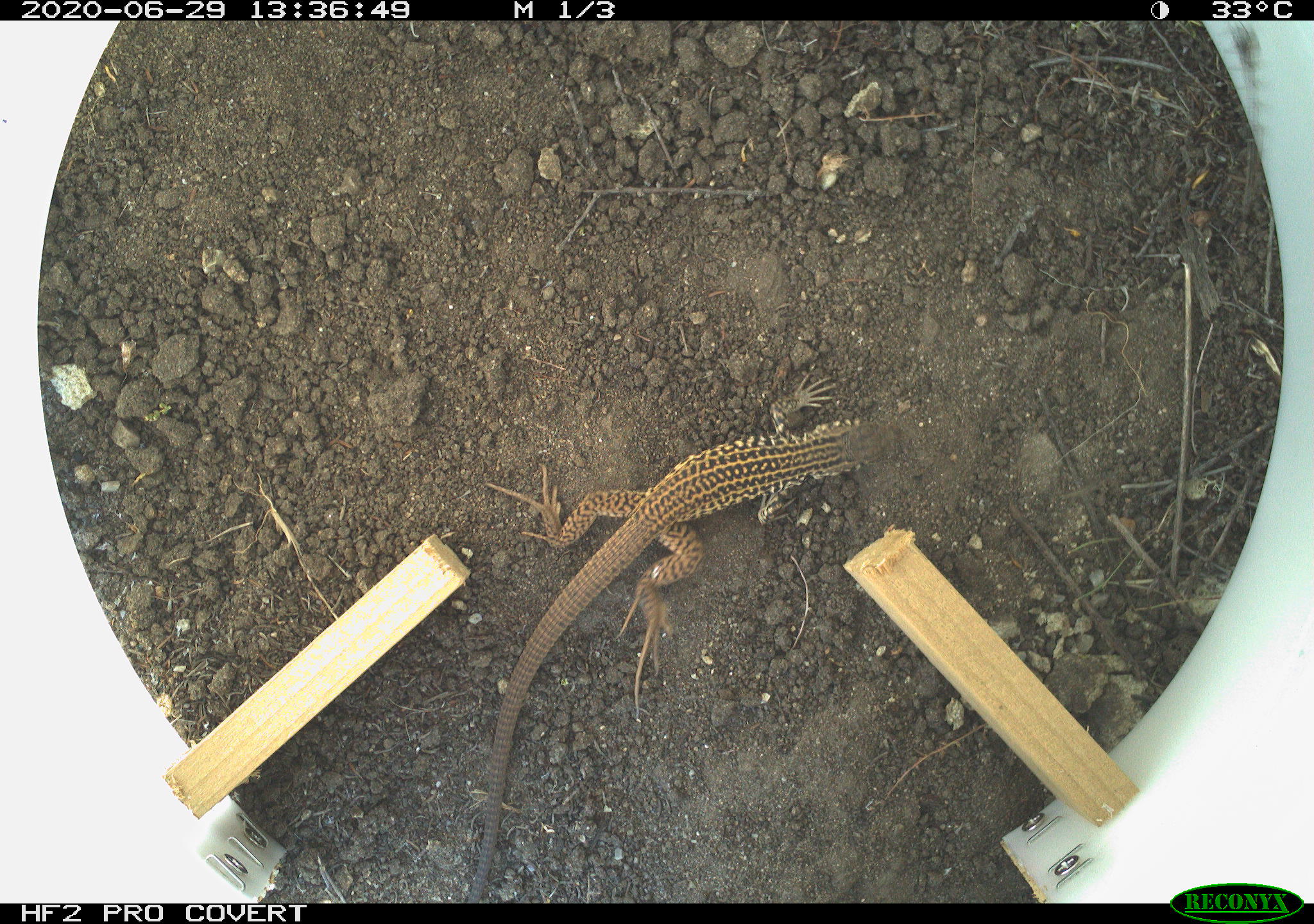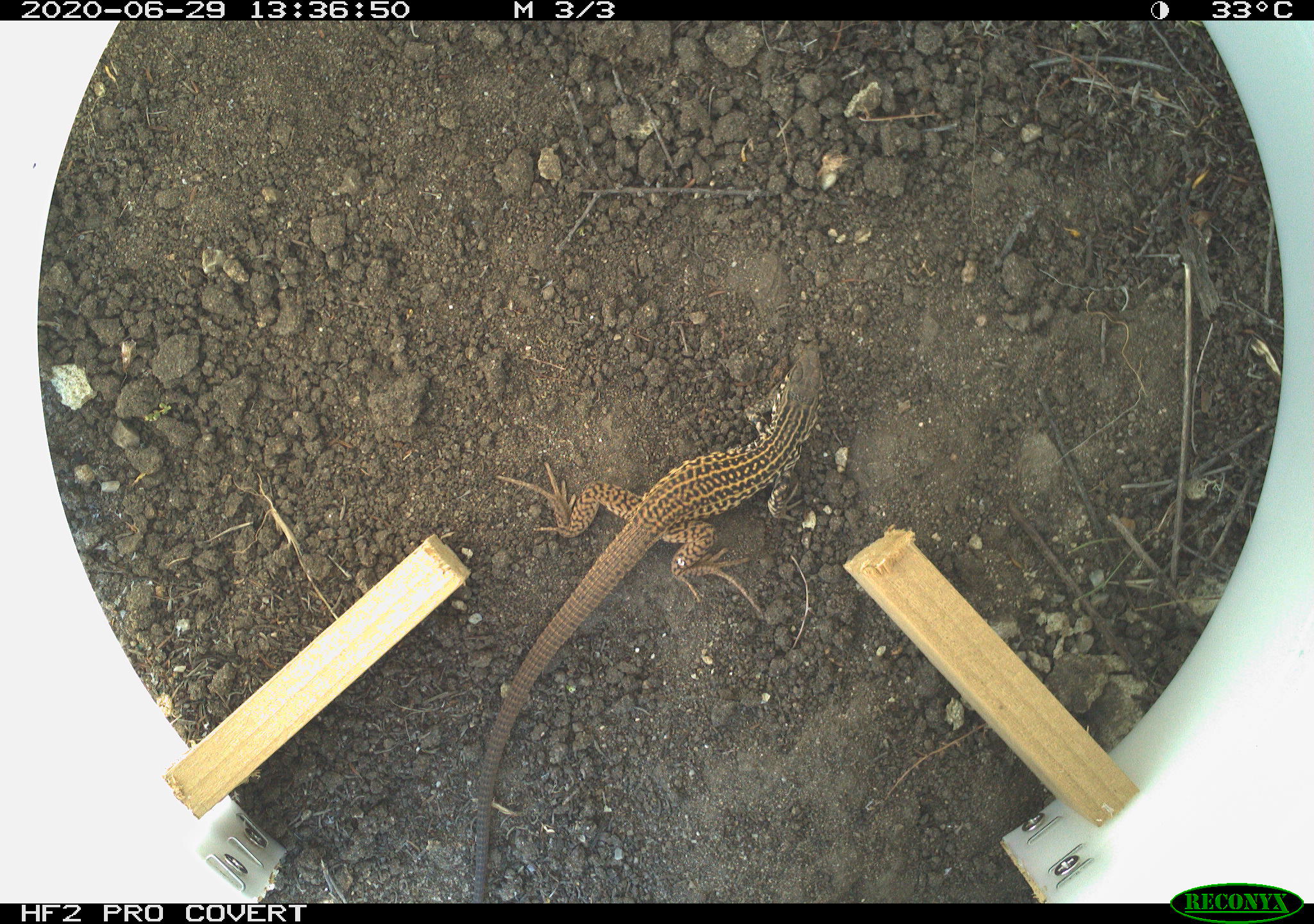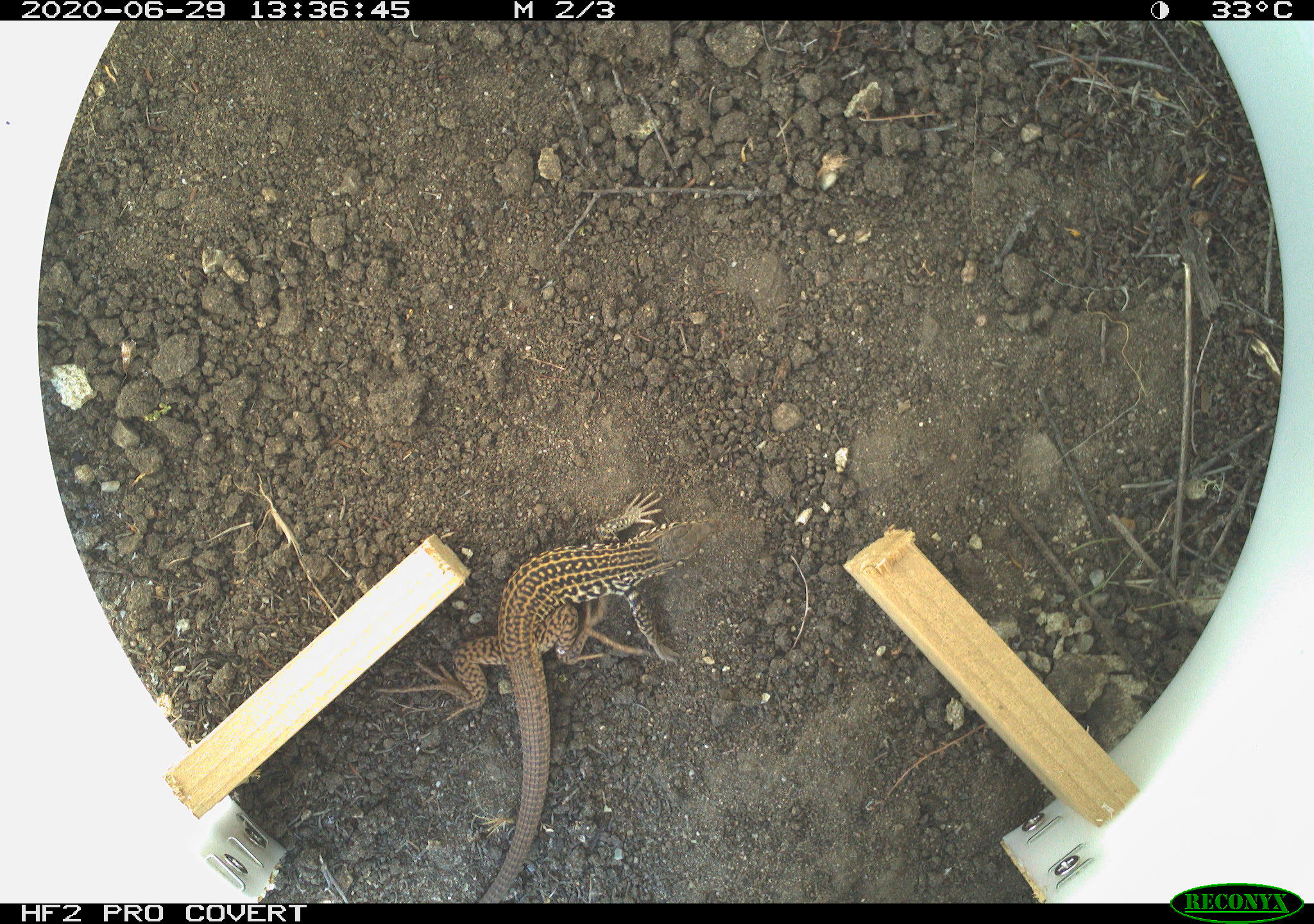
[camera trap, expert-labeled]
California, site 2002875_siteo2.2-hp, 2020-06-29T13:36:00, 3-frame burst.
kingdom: Animalia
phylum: Chordata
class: Reptilia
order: Squamata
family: Teiidae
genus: Aspidoscelis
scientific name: Aspidoscelis tigris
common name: western whiptail